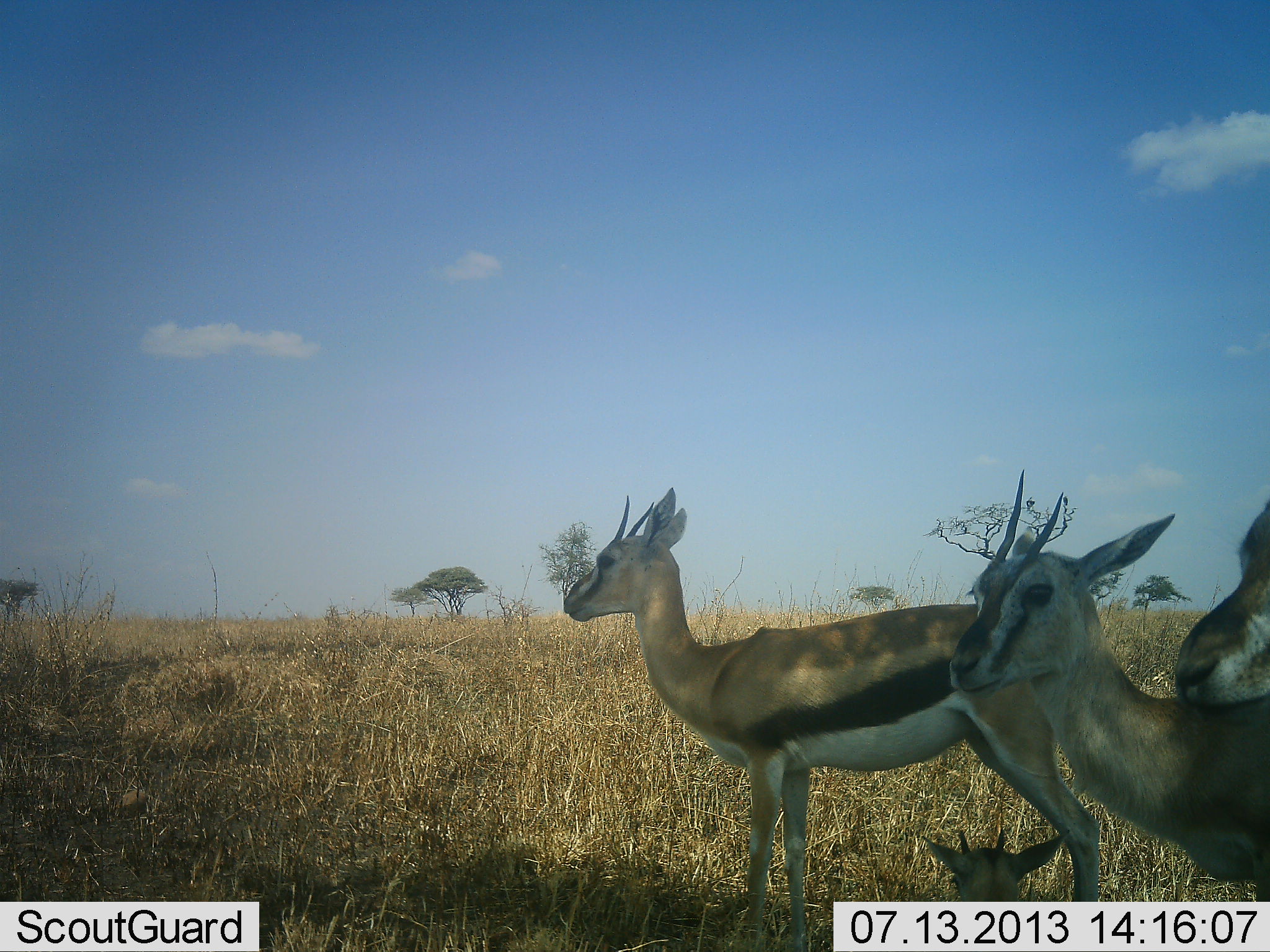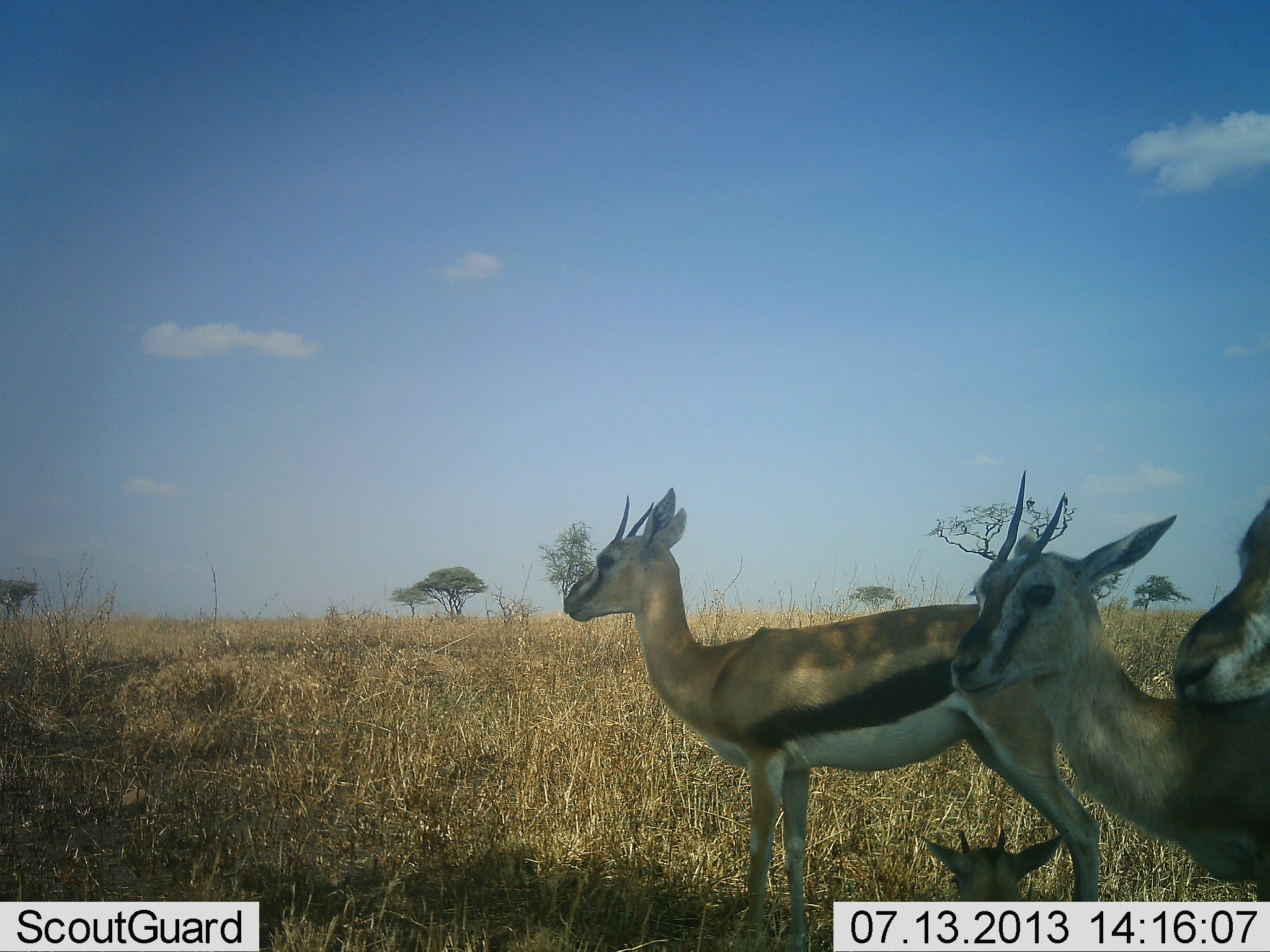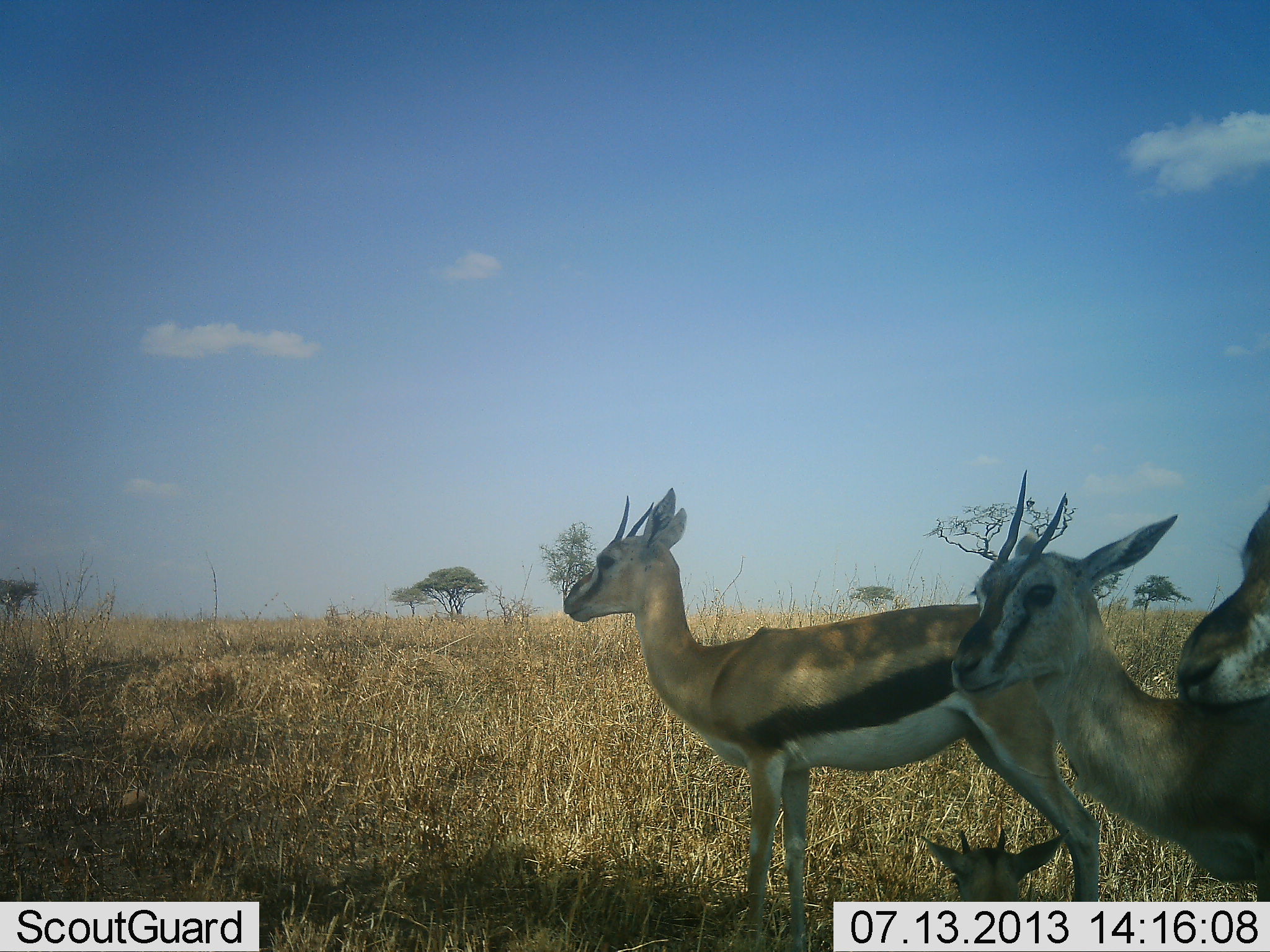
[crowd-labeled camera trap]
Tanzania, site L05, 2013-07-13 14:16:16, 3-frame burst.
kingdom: Animalia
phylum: Chordata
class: Mammalia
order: Artiodactyla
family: Bovidae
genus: Eudorcas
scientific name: Eudorcas thomsonii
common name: thomson's gazelle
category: gazellethomsons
Gazellethomsons (thomson's gazelle) (Eudorcas thomsonii), count 4. Behavior (volunteer vote fractions): standing 100%, resting 67%, moving 0%, interacting 0%. Young present (vote fraction): 50%. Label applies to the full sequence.